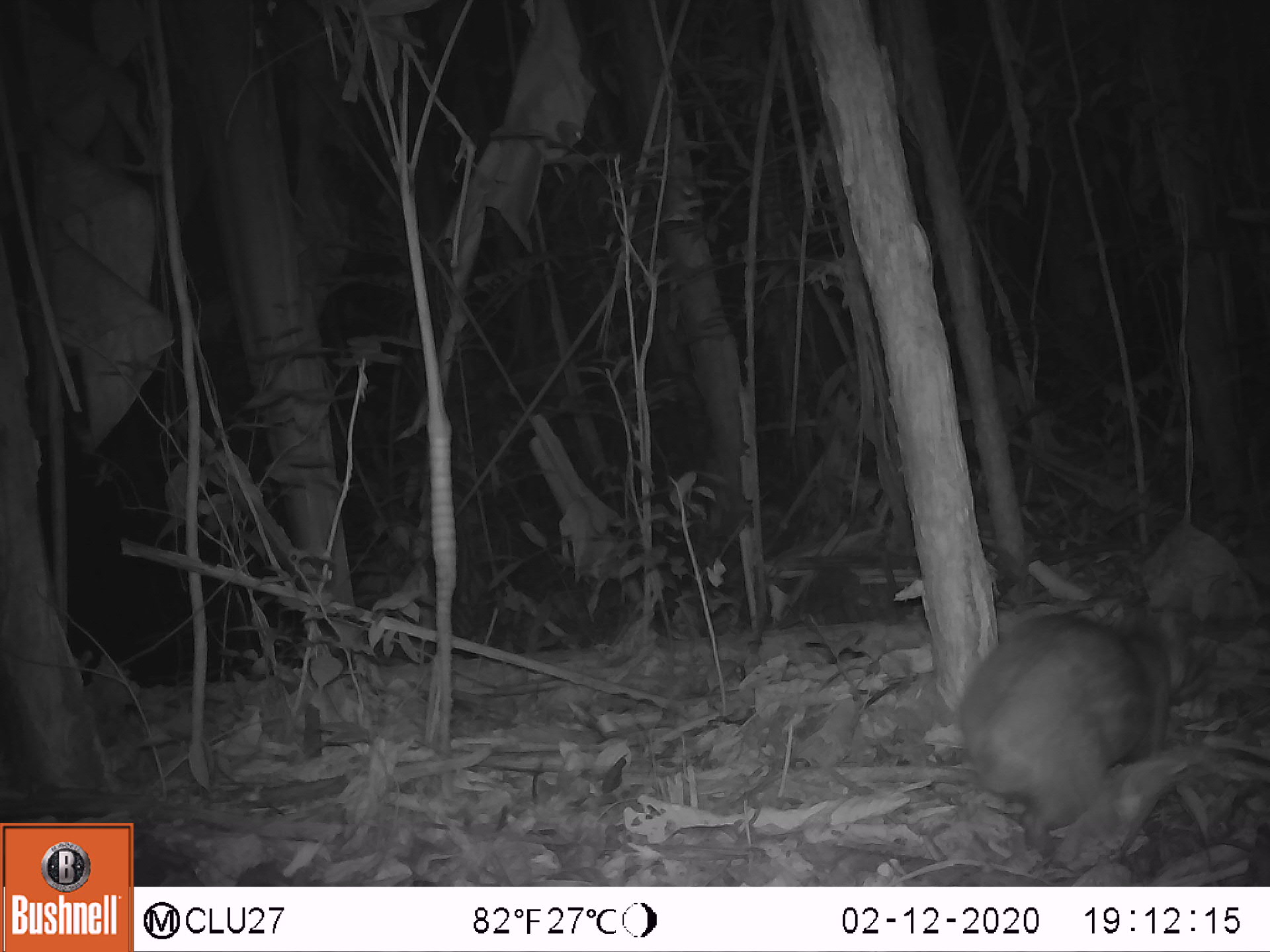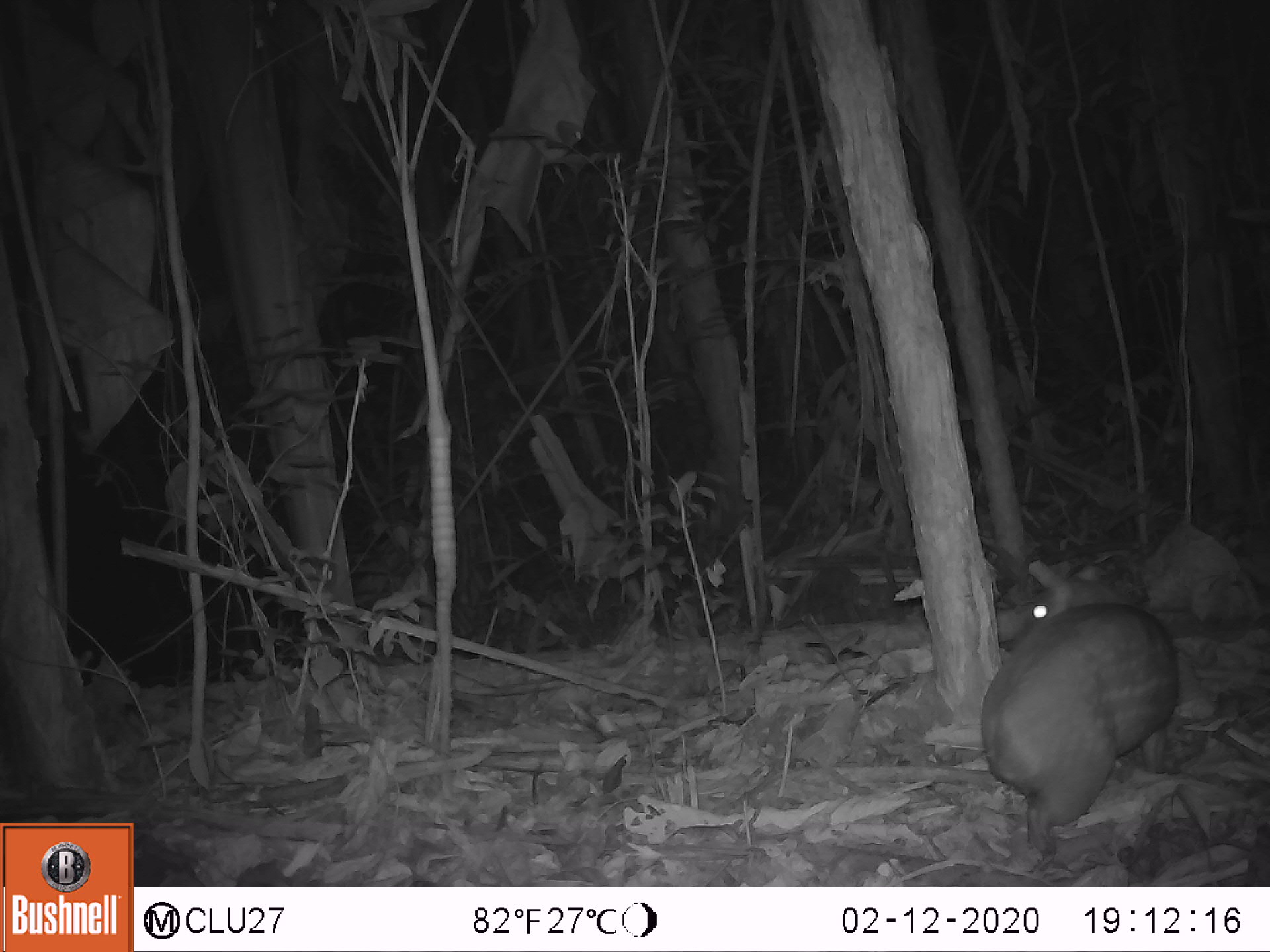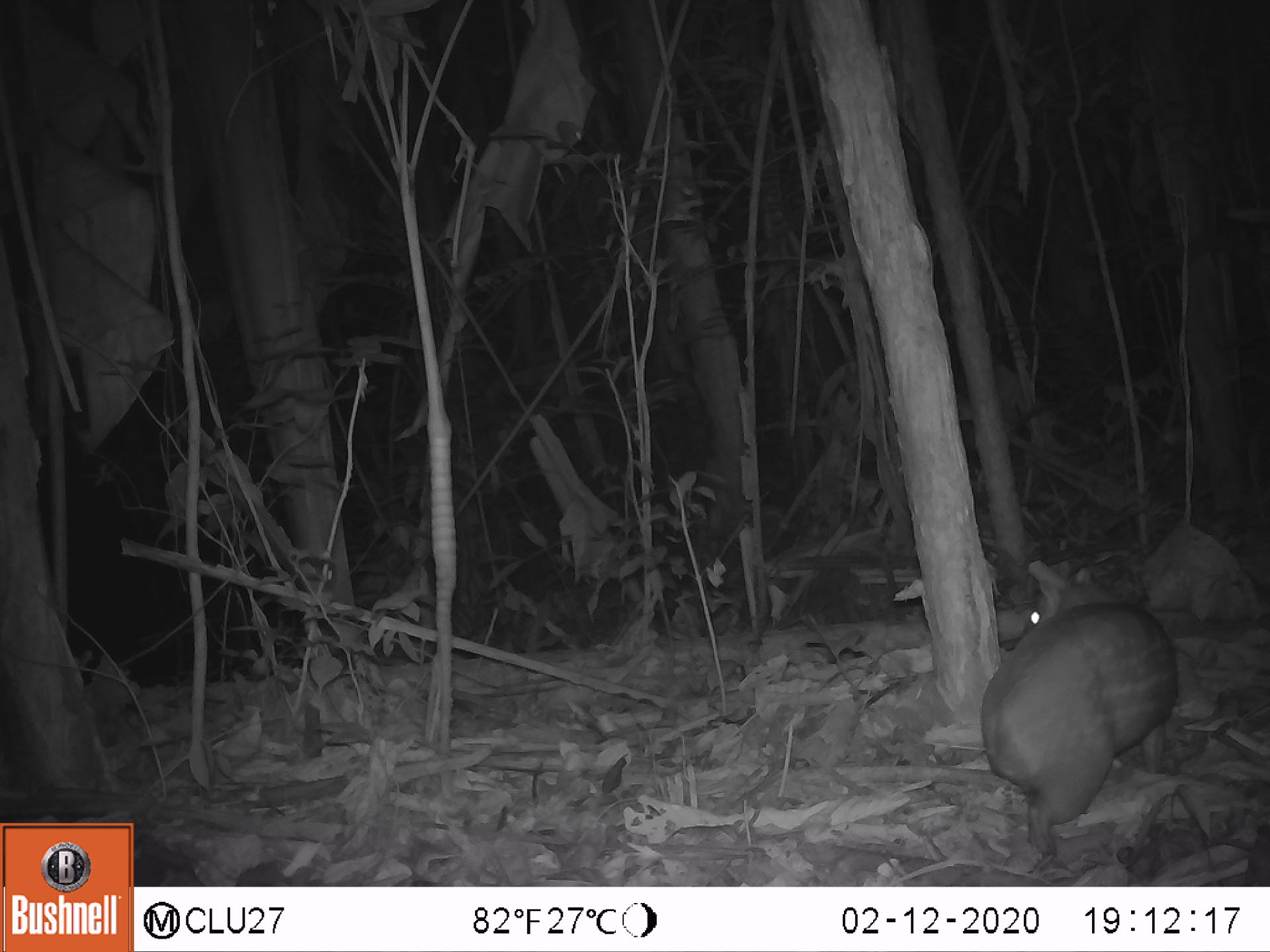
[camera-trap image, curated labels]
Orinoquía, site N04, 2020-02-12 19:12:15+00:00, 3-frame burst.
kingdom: Animalia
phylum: Chordata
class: Mammalia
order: Rodentia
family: Cuniculidae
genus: Cuniculus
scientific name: Cuniculus paca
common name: spotted paca